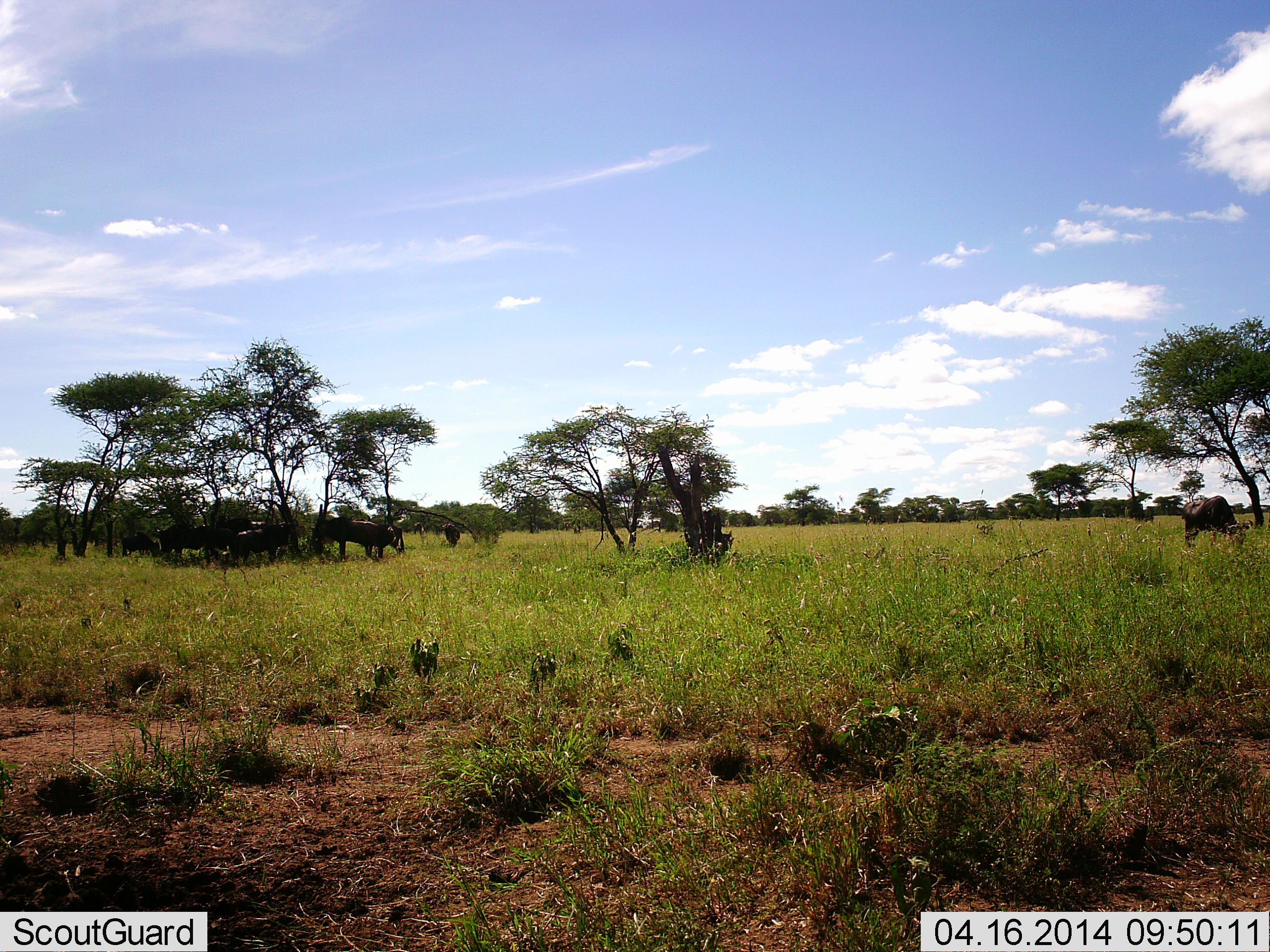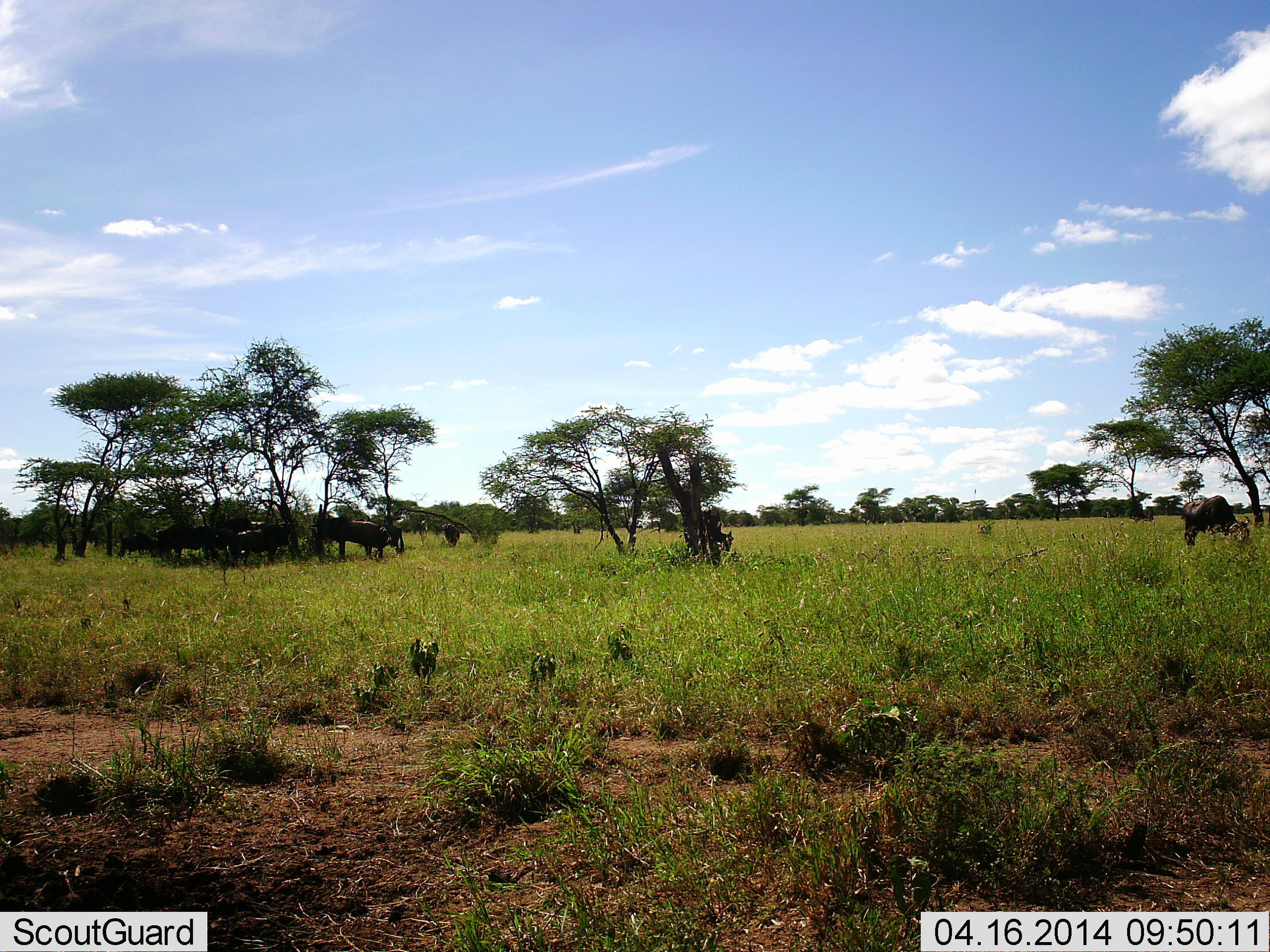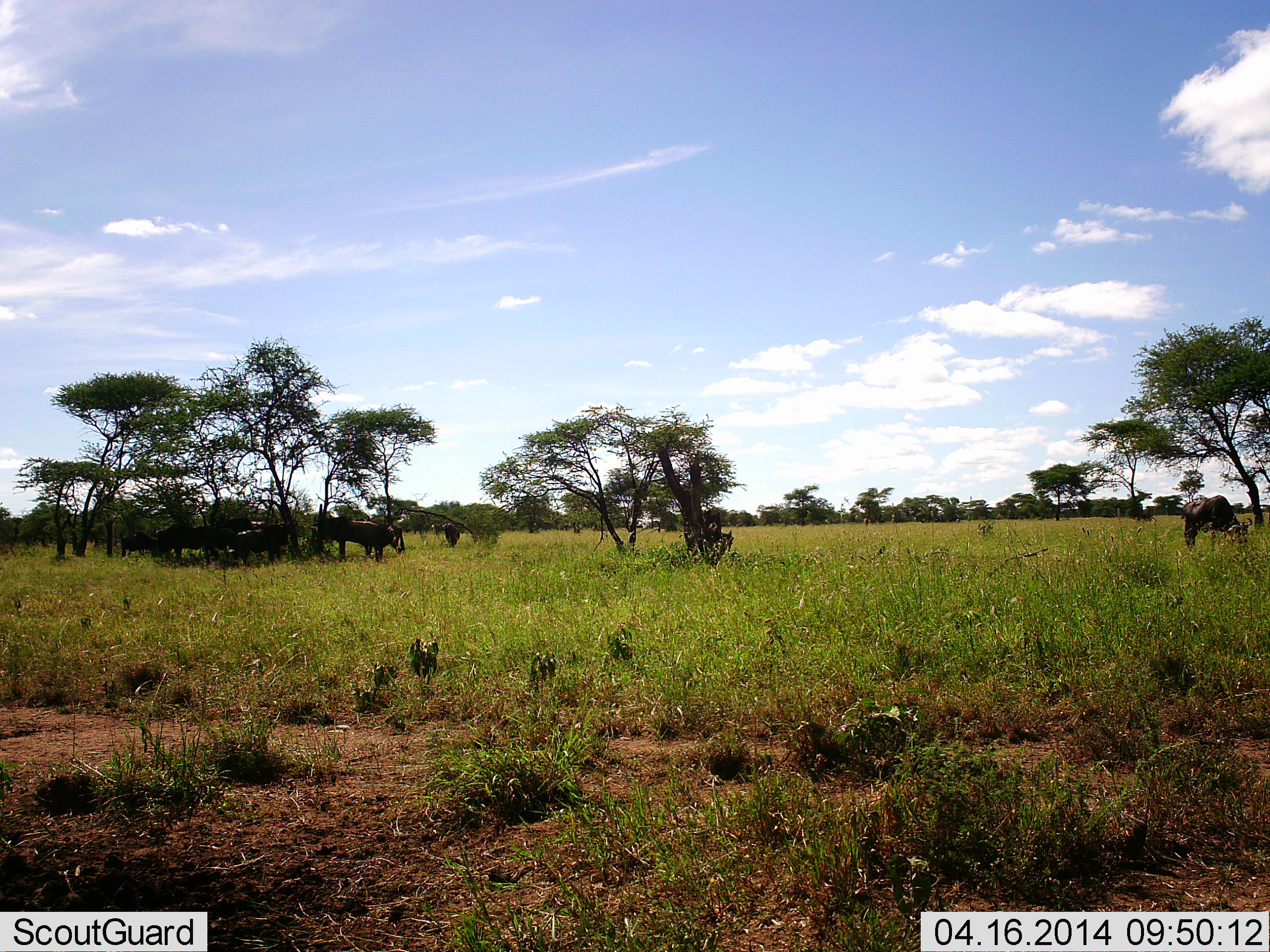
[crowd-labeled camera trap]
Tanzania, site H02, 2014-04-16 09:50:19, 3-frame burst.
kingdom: Animalia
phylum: Chordata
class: Mammalia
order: Artiodactyla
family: Bovidae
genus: Connochaetes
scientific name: Connochaetes taurinus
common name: blue wildebeest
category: wildebeest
Wildebeest (blue wildebeest) (Connochaetes taurinus), count 7. Behavior (volunteer vote fractions): standing 70%, resting 0%, moving 0%, interacting 0%. Young present (vote fraction): 0%. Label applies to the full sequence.